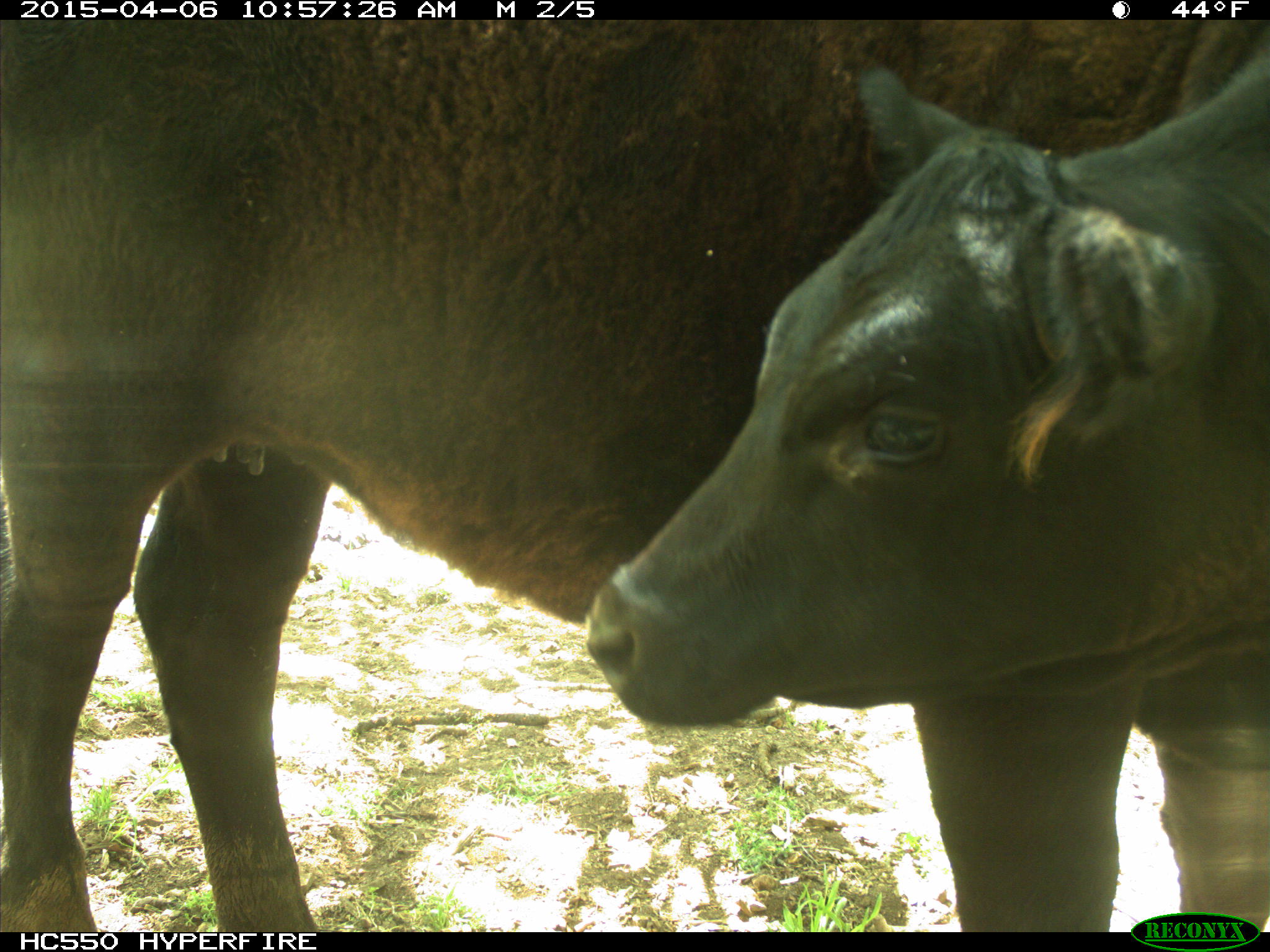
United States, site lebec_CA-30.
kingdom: Animalia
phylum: Chordata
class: Mammalia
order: Artiodactyla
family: Bovidae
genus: Bos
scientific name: Bos taurus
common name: domestic cow